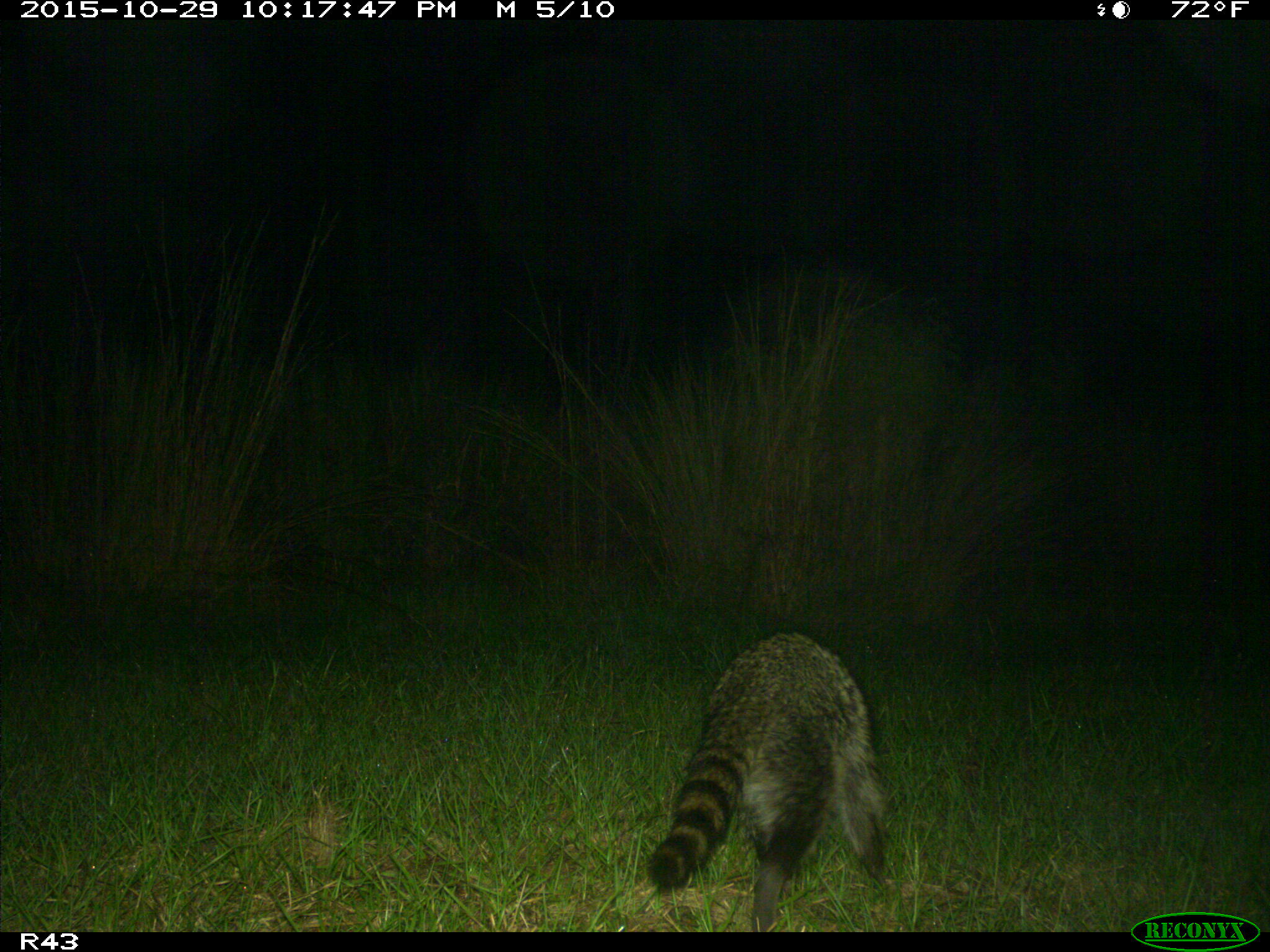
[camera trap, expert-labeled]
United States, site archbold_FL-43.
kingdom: Animalia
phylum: Chordata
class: Mammalia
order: Carnivora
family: Procyonidae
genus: Procyon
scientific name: Procyon lotor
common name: common raccoon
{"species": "Procyon lotor (common raccoon)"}